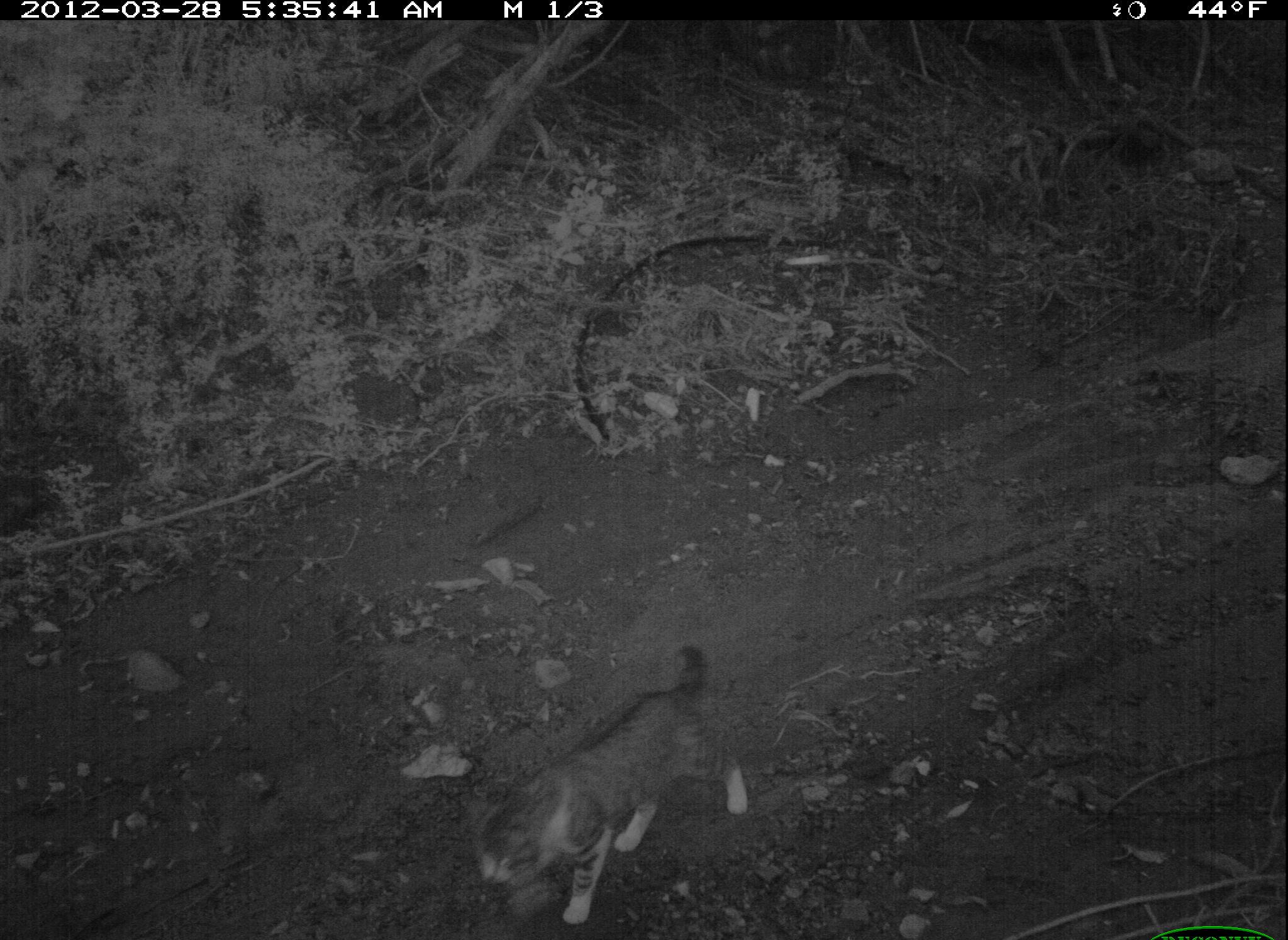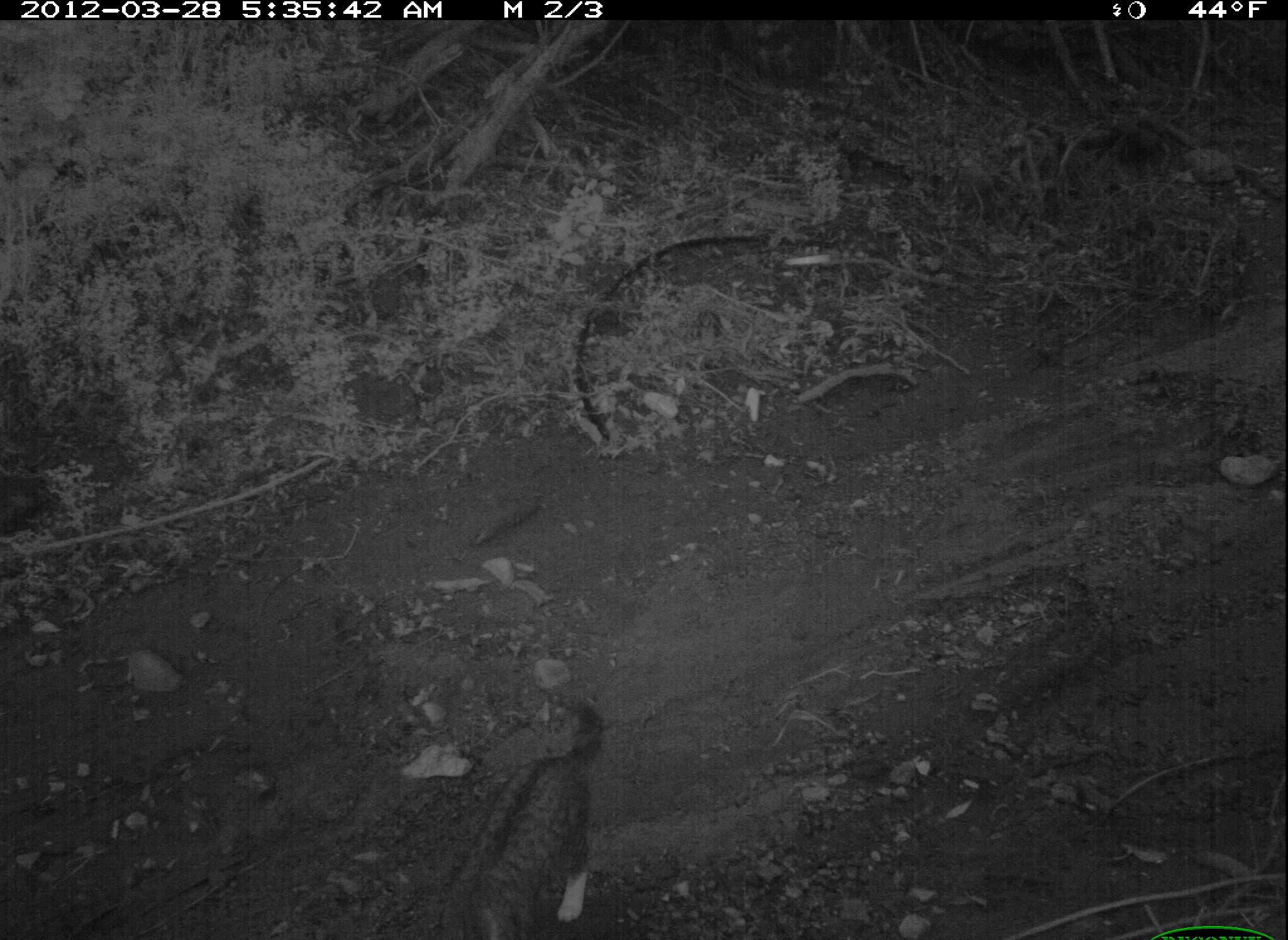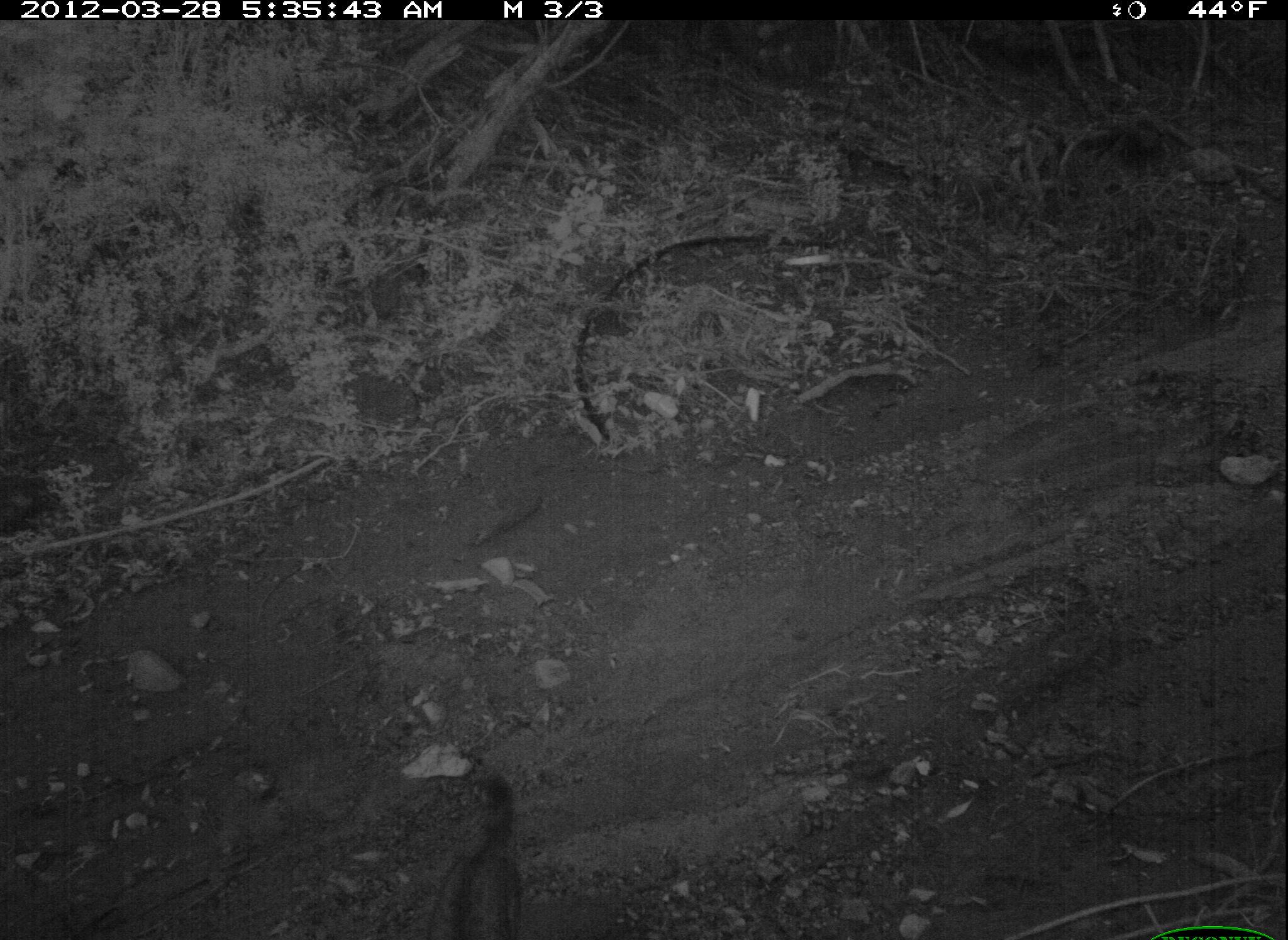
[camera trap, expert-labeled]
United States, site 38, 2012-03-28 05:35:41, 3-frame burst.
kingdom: Animalia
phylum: Chordata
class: Mammalia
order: Carnivora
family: Felidae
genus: Felis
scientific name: Felis catus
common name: cat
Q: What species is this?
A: Cat (Felis catus).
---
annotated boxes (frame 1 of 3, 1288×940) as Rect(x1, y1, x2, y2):
cat: Rect(457, 635, 766, 931)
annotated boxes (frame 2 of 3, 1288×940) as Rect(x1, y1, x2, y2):
cat: Rect(415, 694, 641, 940)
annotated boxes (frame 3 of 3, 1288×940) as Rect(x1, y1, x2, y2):
cat: Rect(407, 762, 543, 940)